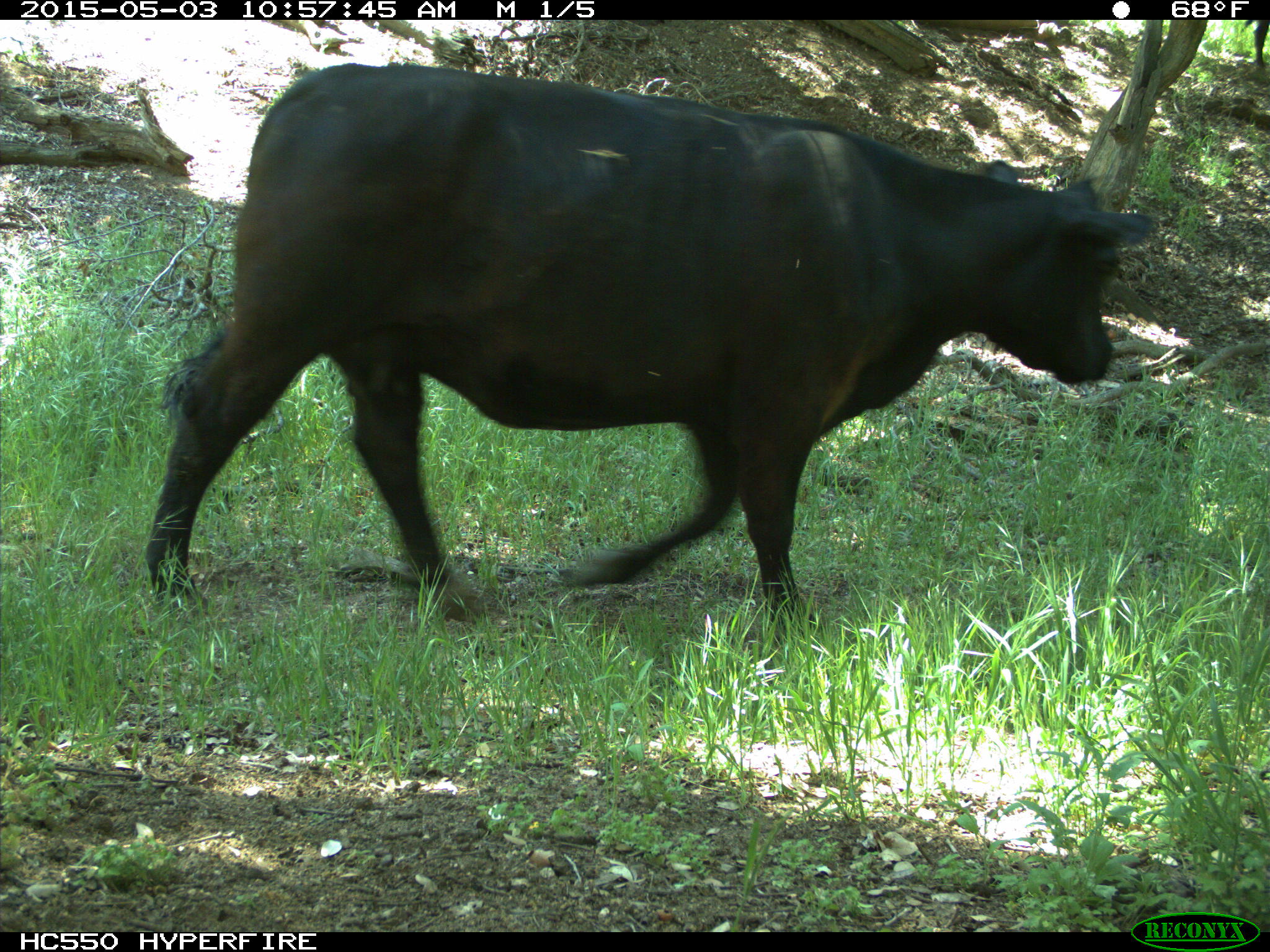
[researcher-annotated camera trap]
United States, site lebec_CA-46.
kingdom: Animalia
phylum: Chordata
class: Mammalia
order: Artiodactyla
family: Bovidae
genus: Bos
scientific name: Bos taurus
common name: domestic cow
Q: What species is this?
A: Bos taurus (domestic cow).